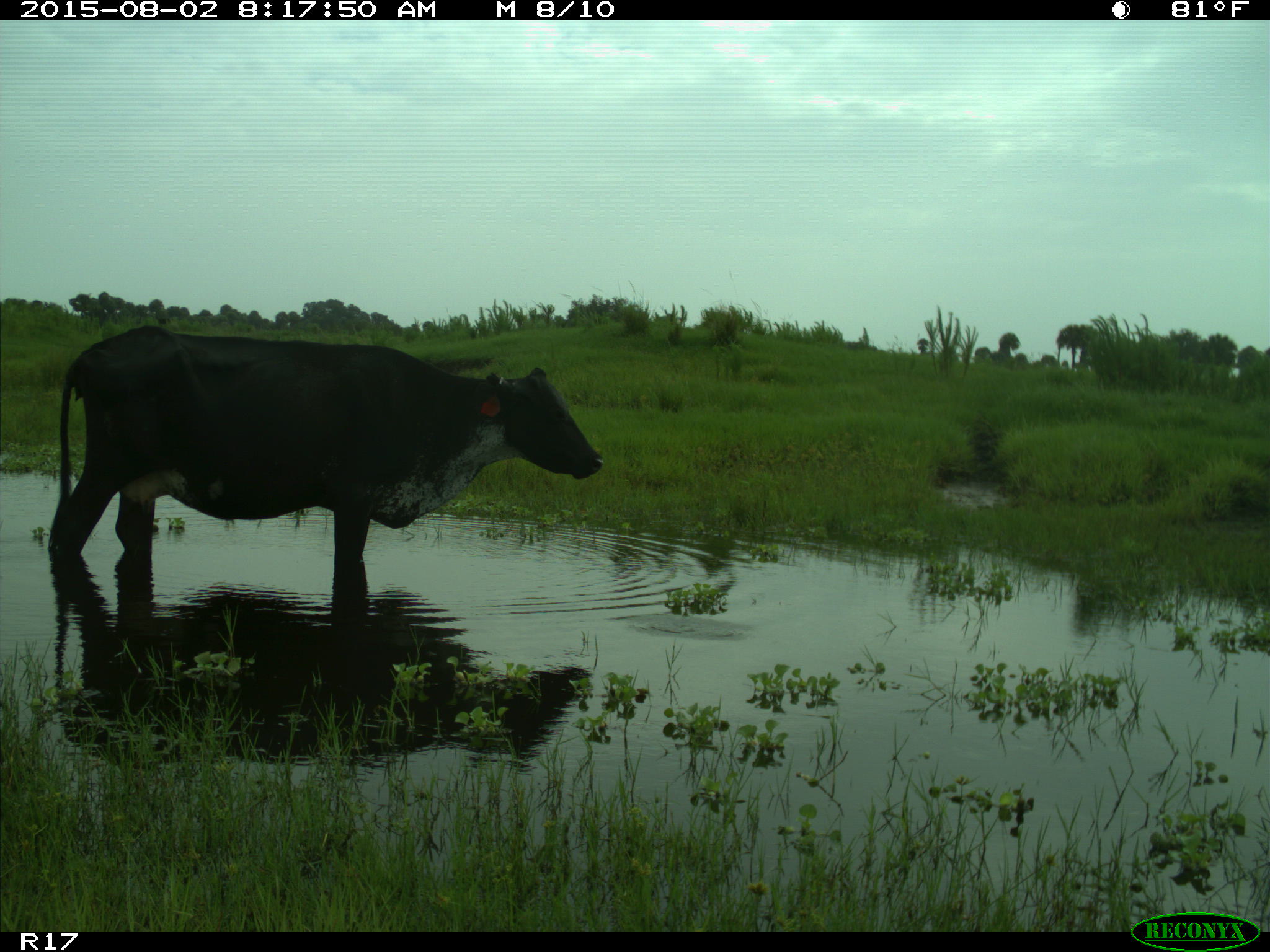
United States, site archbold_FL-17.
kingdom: Animalia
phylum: Chordata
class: Mammalia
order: Artiodactyla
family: Bovidae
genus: Bos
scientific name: Bos taurus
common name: domestic cow